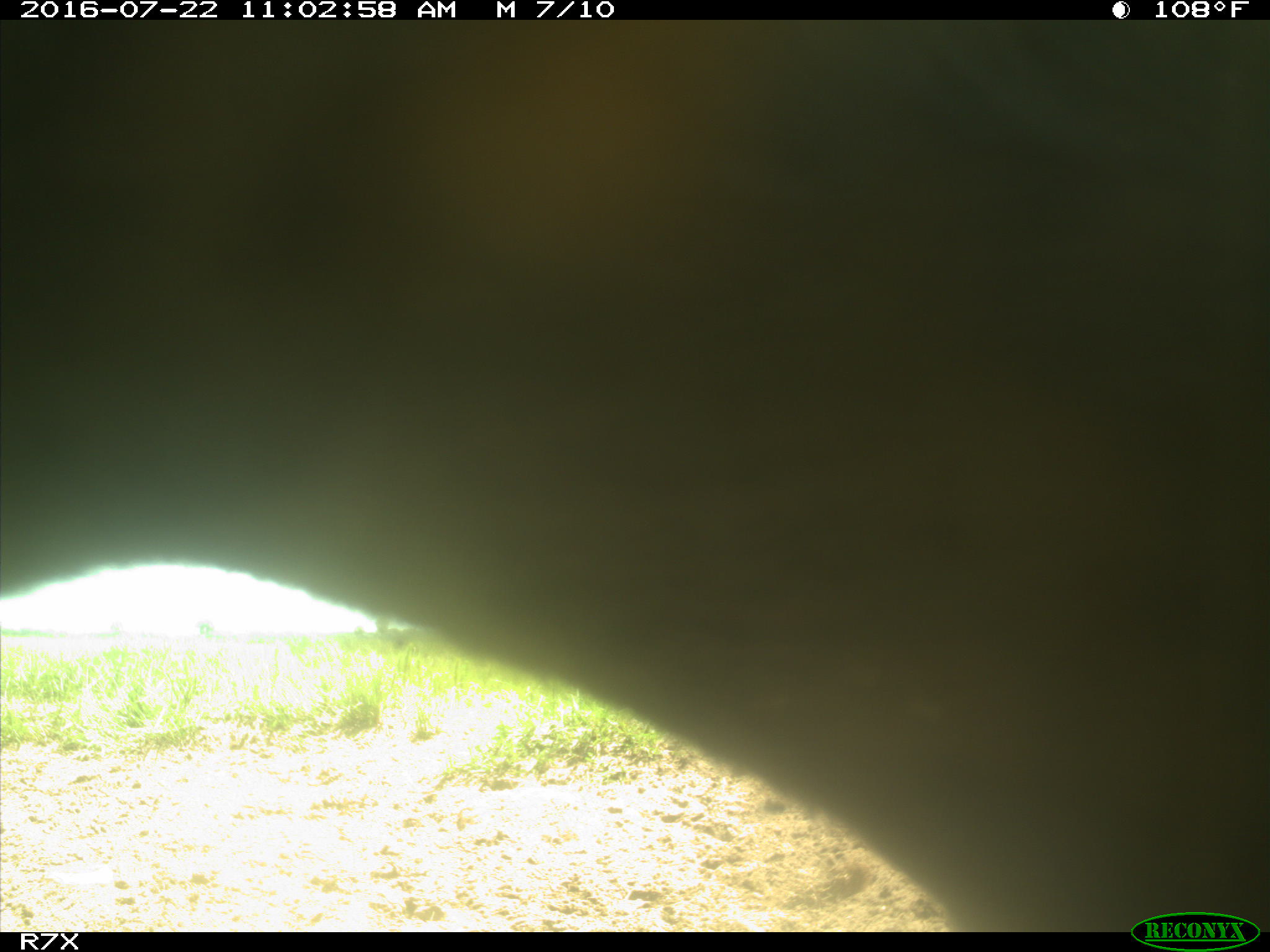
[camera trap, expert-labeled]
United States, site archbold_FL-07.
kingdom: Animalia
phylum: Chordata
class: Mammalia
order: Artiodactyla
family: Bovidae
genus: Bos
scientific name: Bos taurus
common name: domestic cow